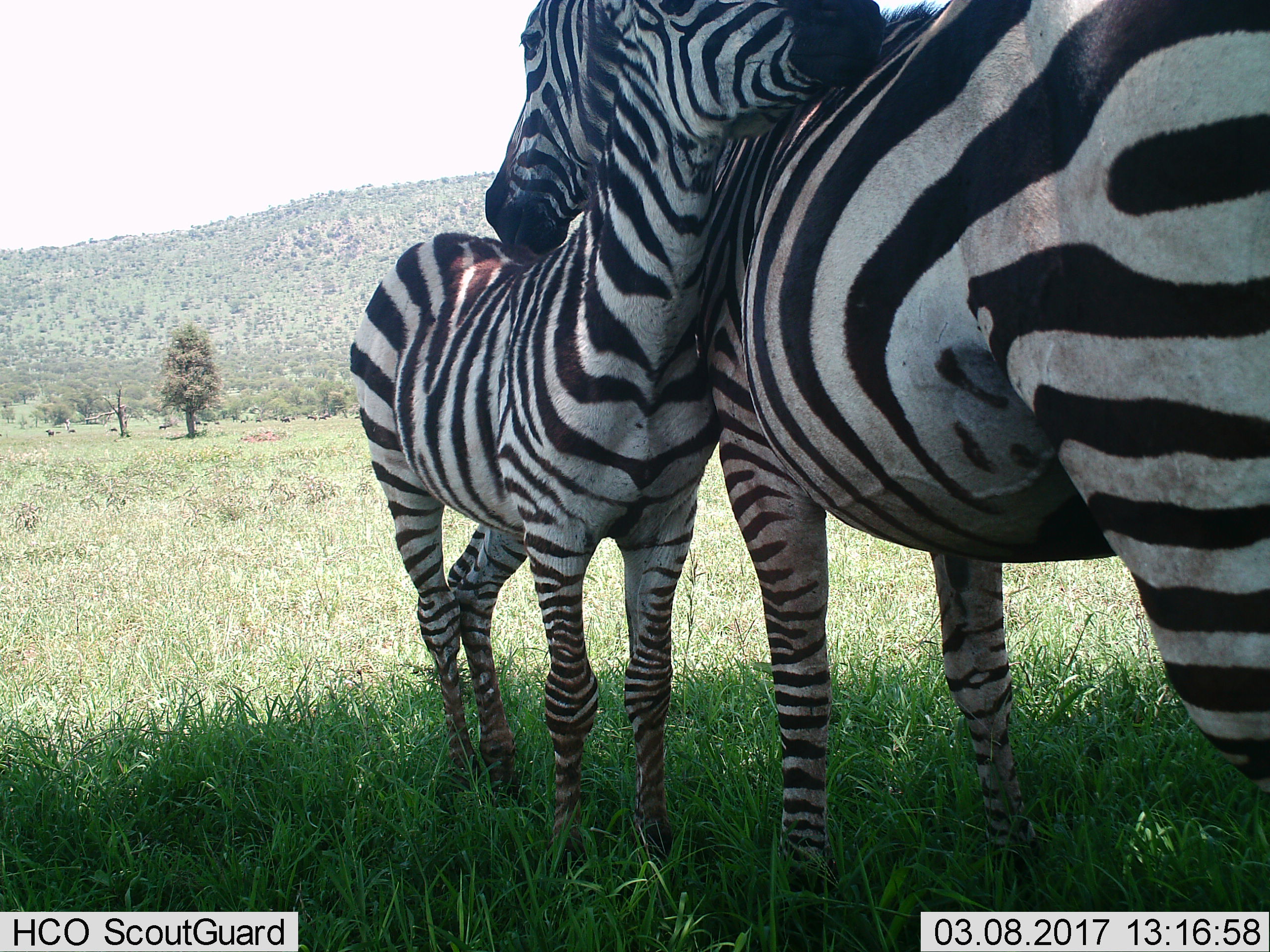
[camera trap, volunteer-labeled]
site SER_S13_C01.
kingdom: Animalia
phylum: Chordata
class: Mammalia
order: Perissodactyla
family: Equidae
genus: Equus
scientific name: Equus quagga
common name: plains zebra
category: zebraplains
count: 2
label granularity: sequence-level